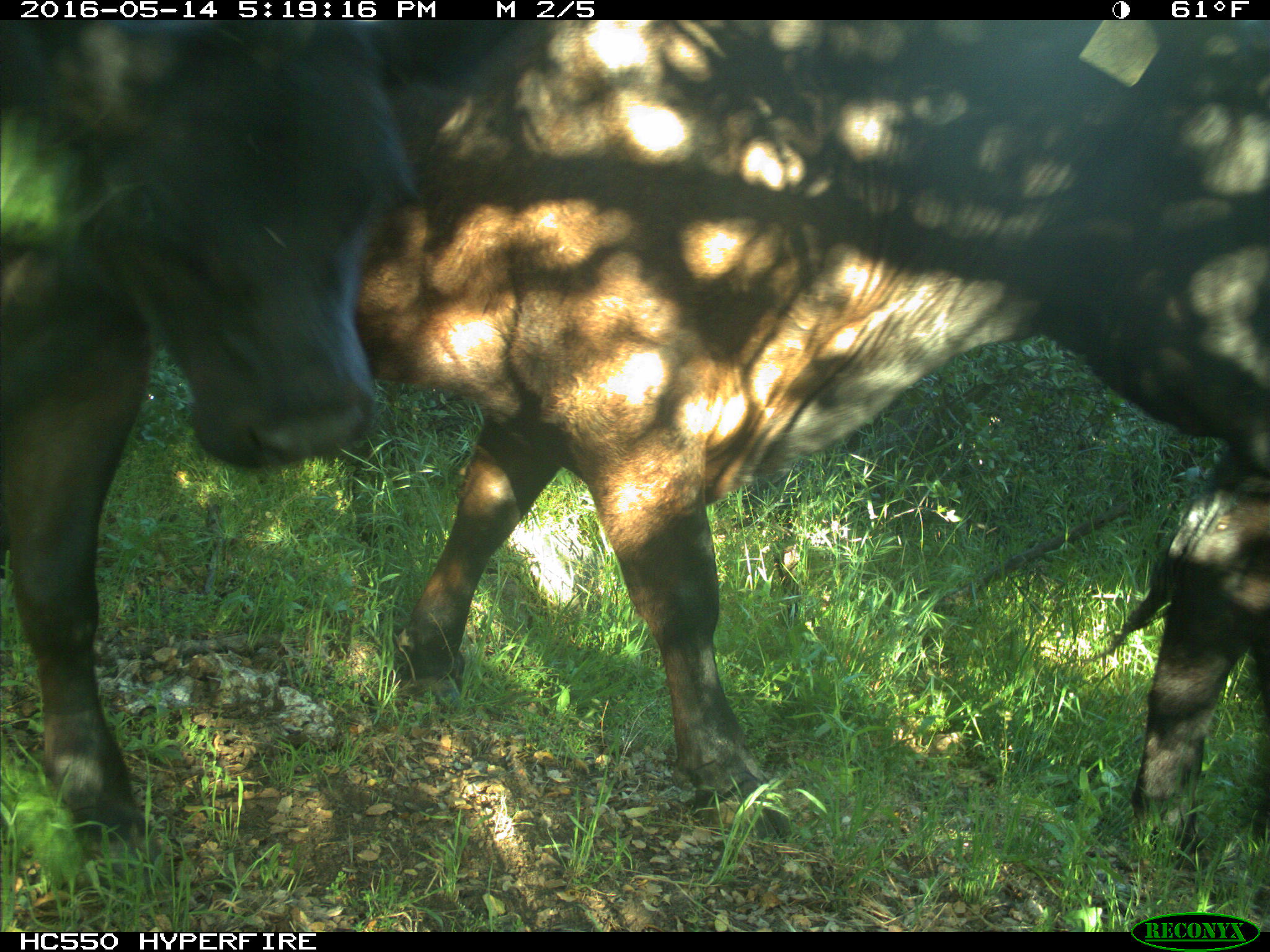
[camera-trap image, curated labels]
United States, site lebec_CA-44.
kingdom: Animalia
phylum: Chordata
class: Mammalia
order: Artiodactyla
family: Bovidae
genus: Bos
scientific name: Bos taurus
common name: domestic cow